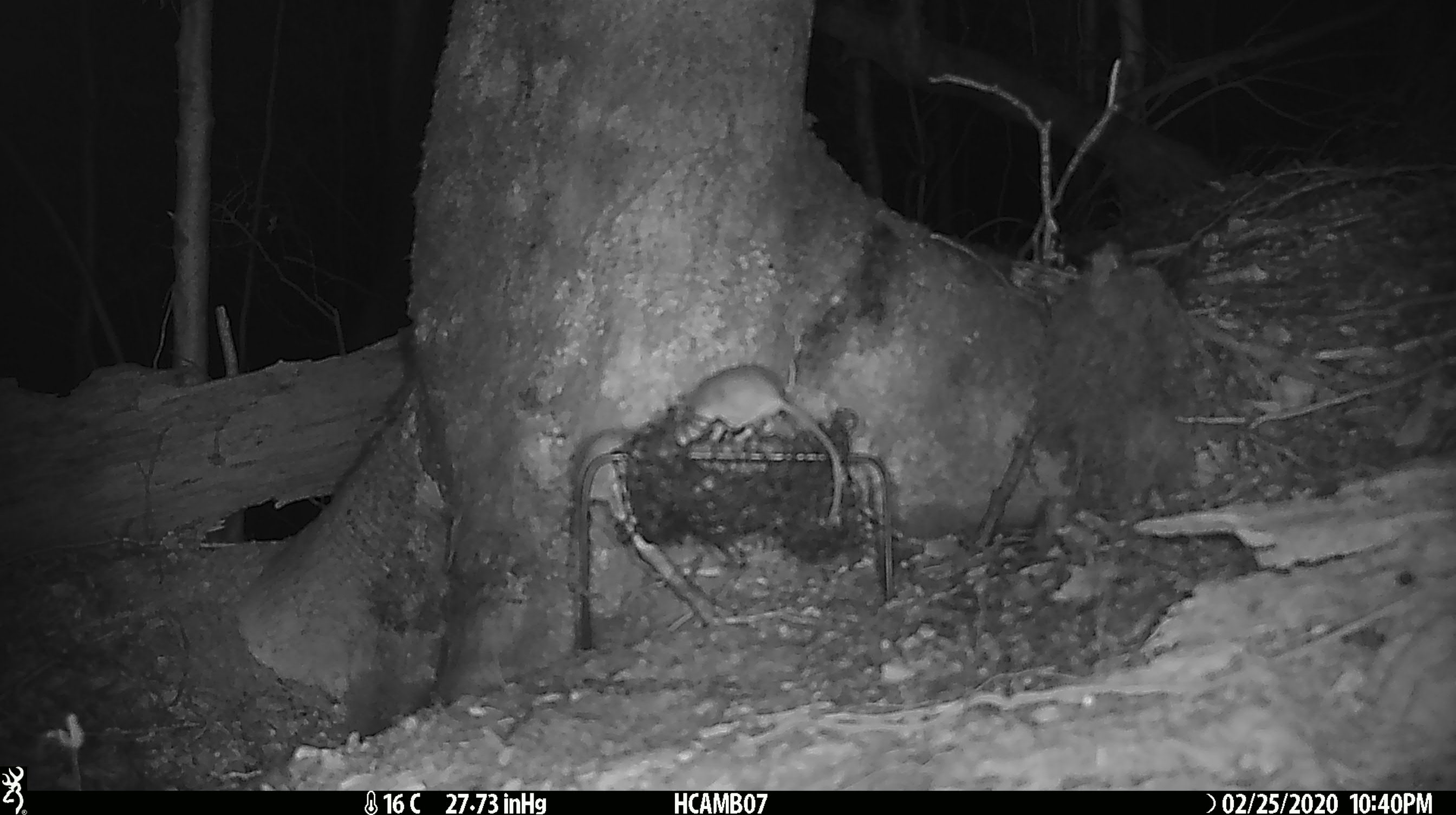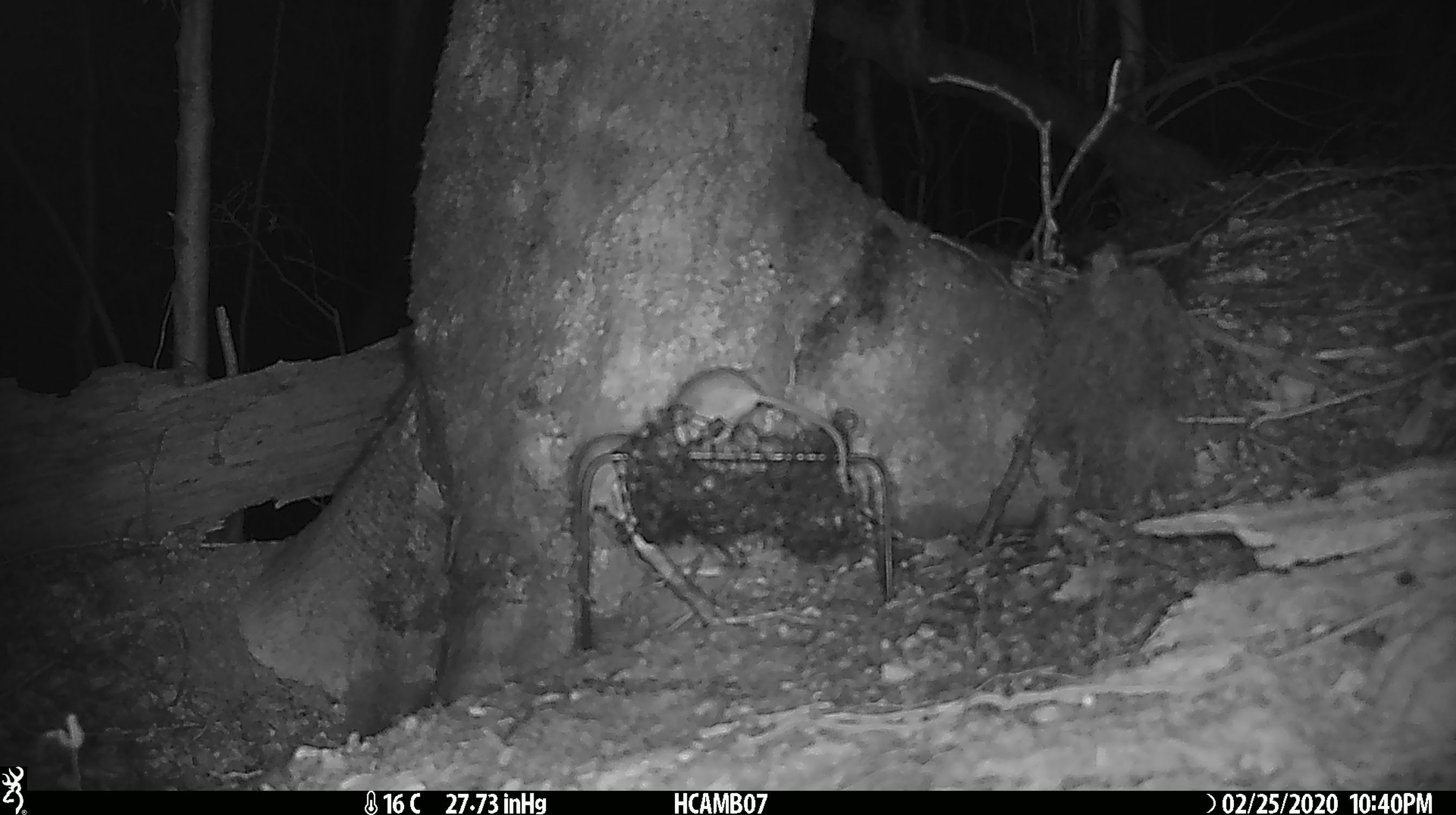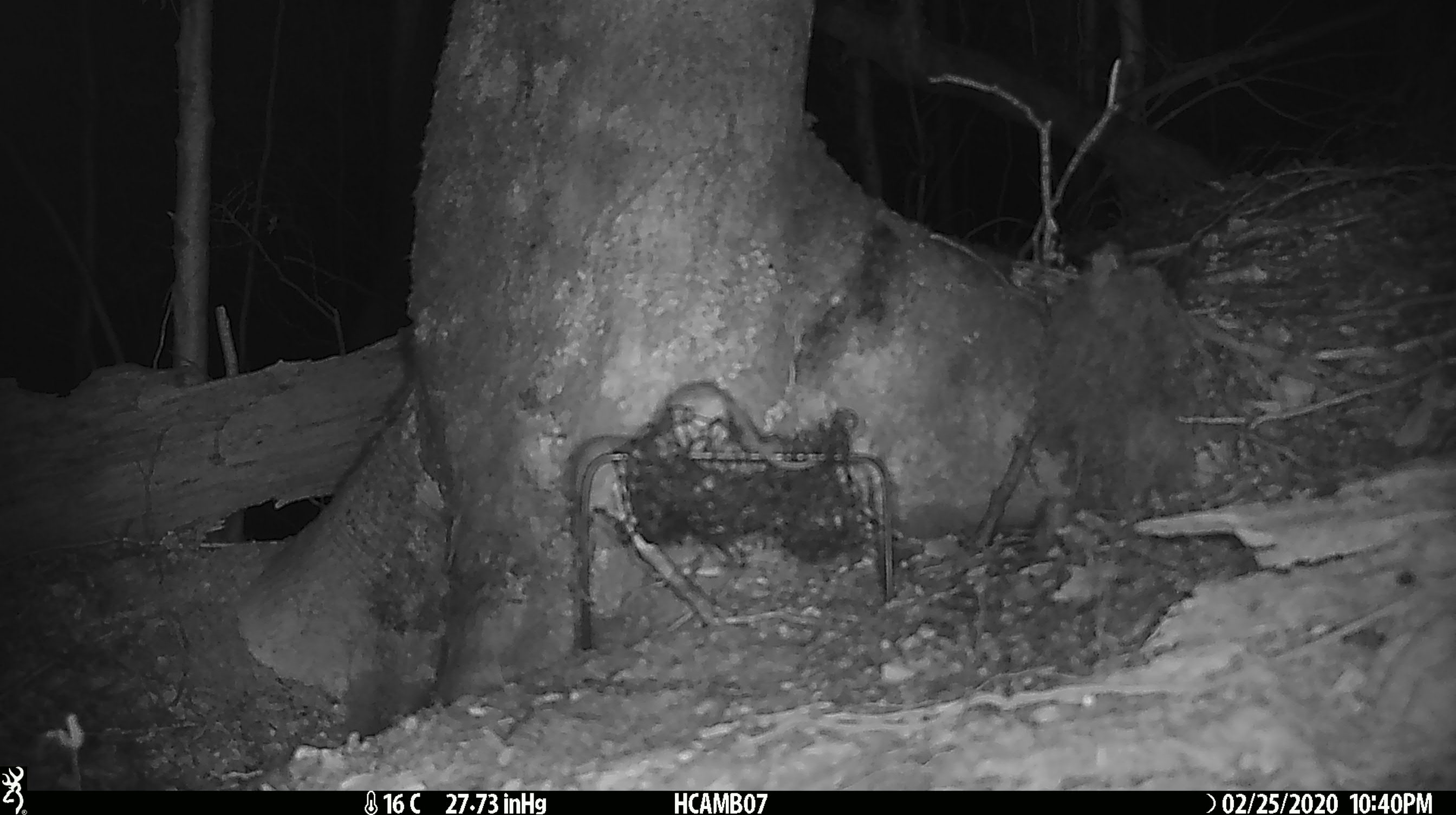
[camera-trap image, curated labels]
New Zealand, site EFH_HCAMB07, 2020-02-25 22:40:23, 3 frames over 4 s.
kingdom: Animalia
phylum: Chordata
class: Mammalia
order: Rodentia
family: Muridae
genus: Mus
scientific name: Mus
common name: mouse